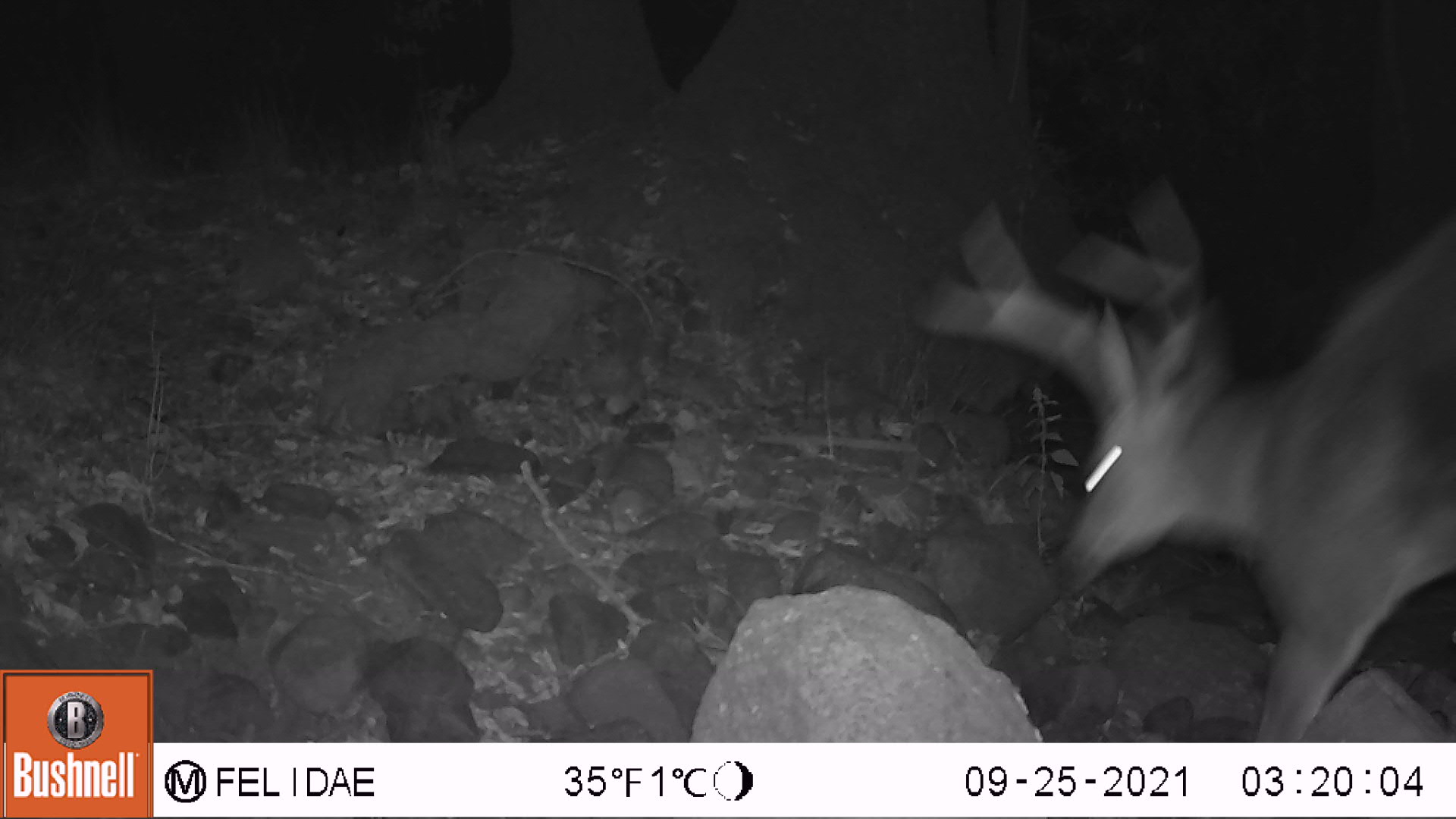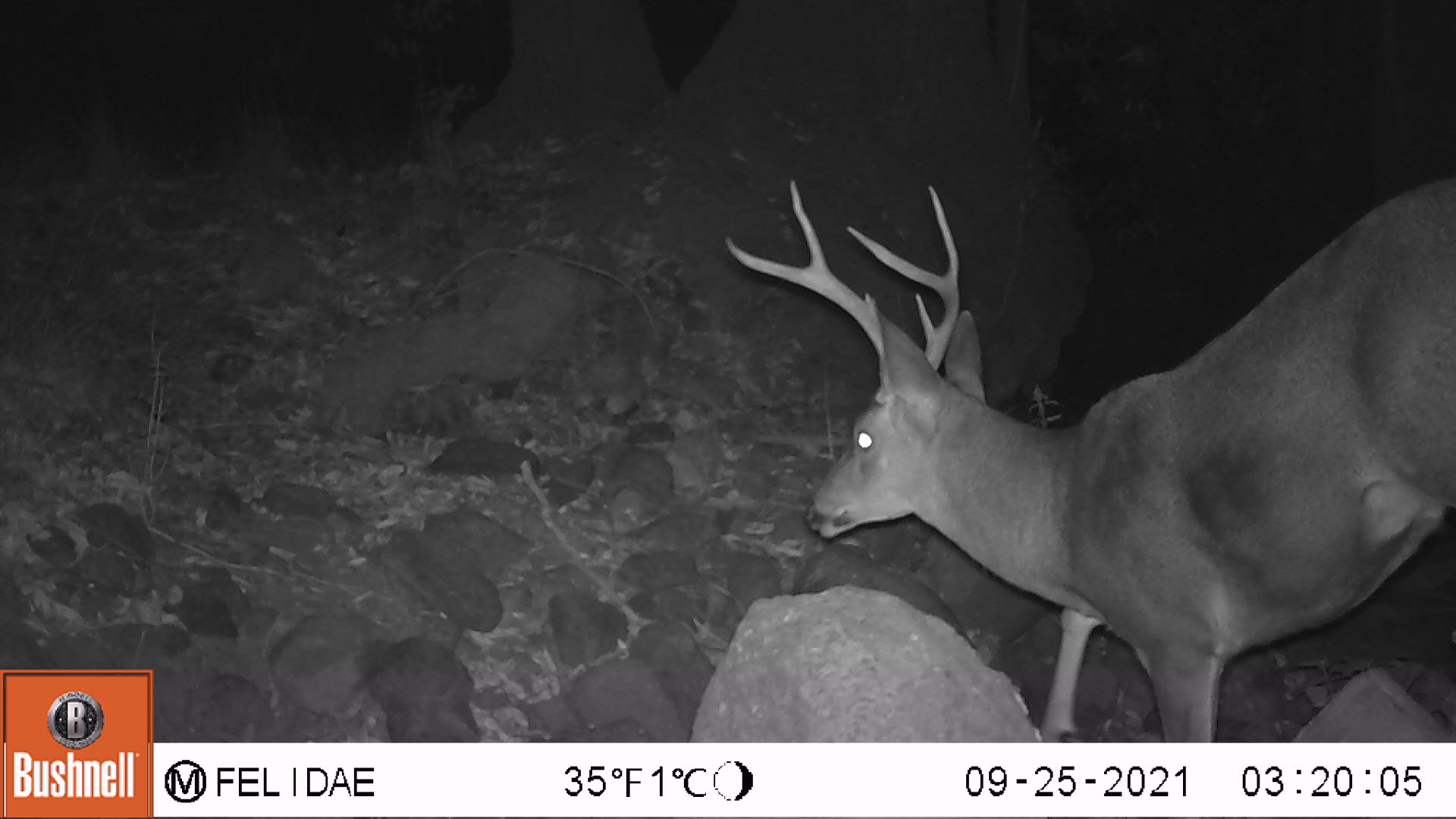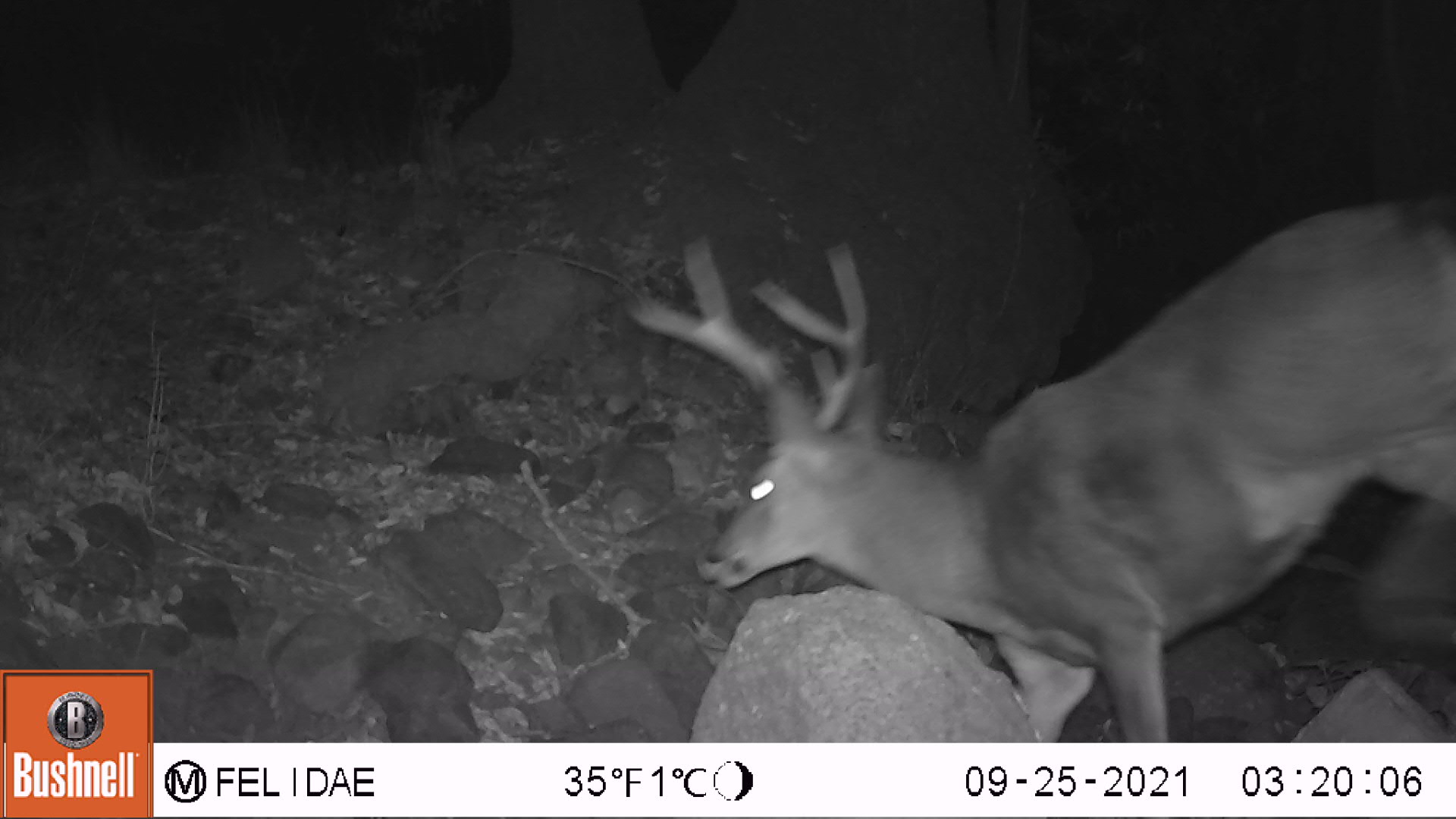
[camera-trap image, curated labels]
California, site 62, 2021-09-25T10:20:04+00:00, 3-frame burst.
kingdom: Animalia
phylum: Chordata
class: Mammalia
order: Artiodactyla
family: Cervidae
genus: Odocoileus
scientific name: Odocoileus hemionus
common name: mule deer